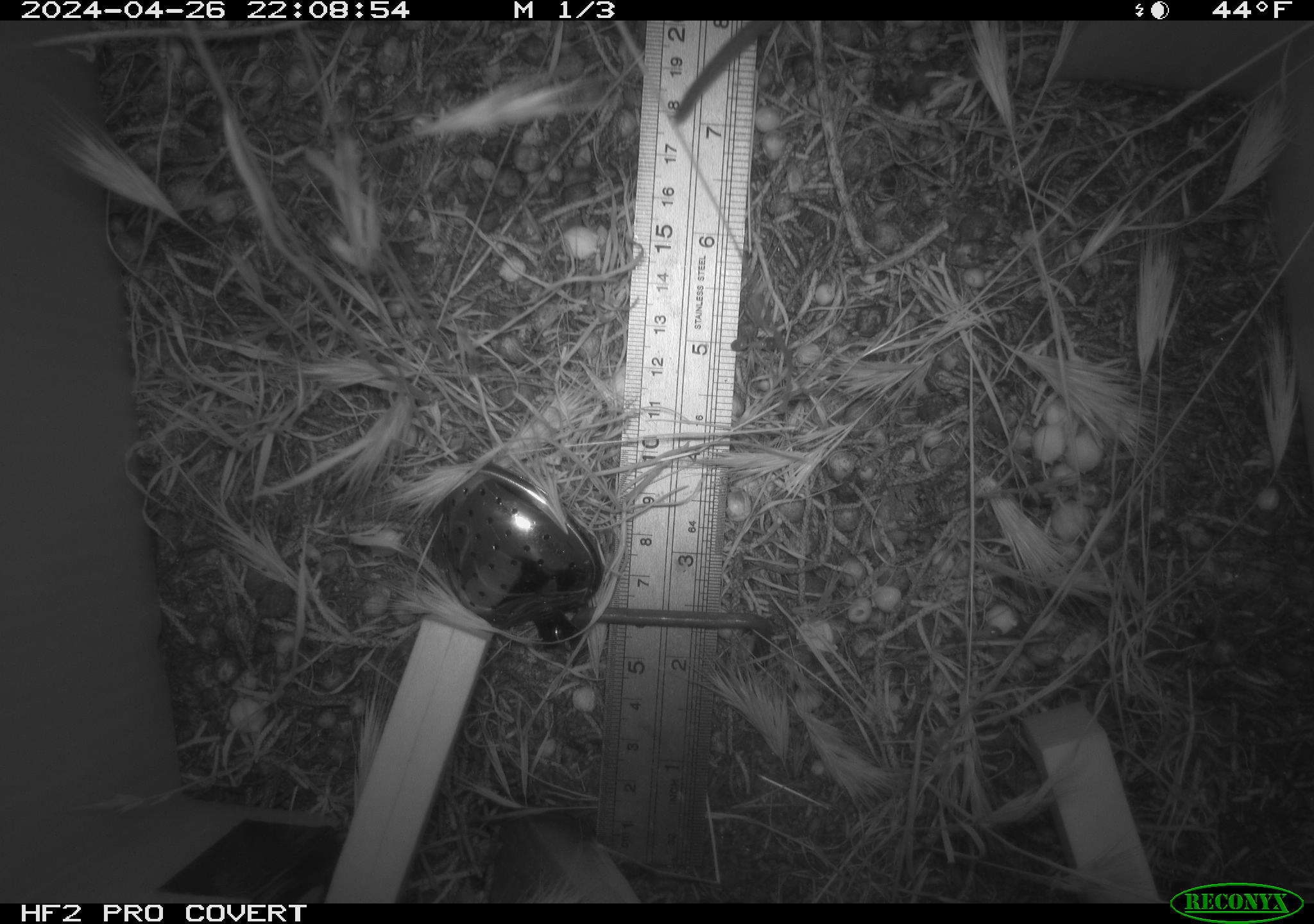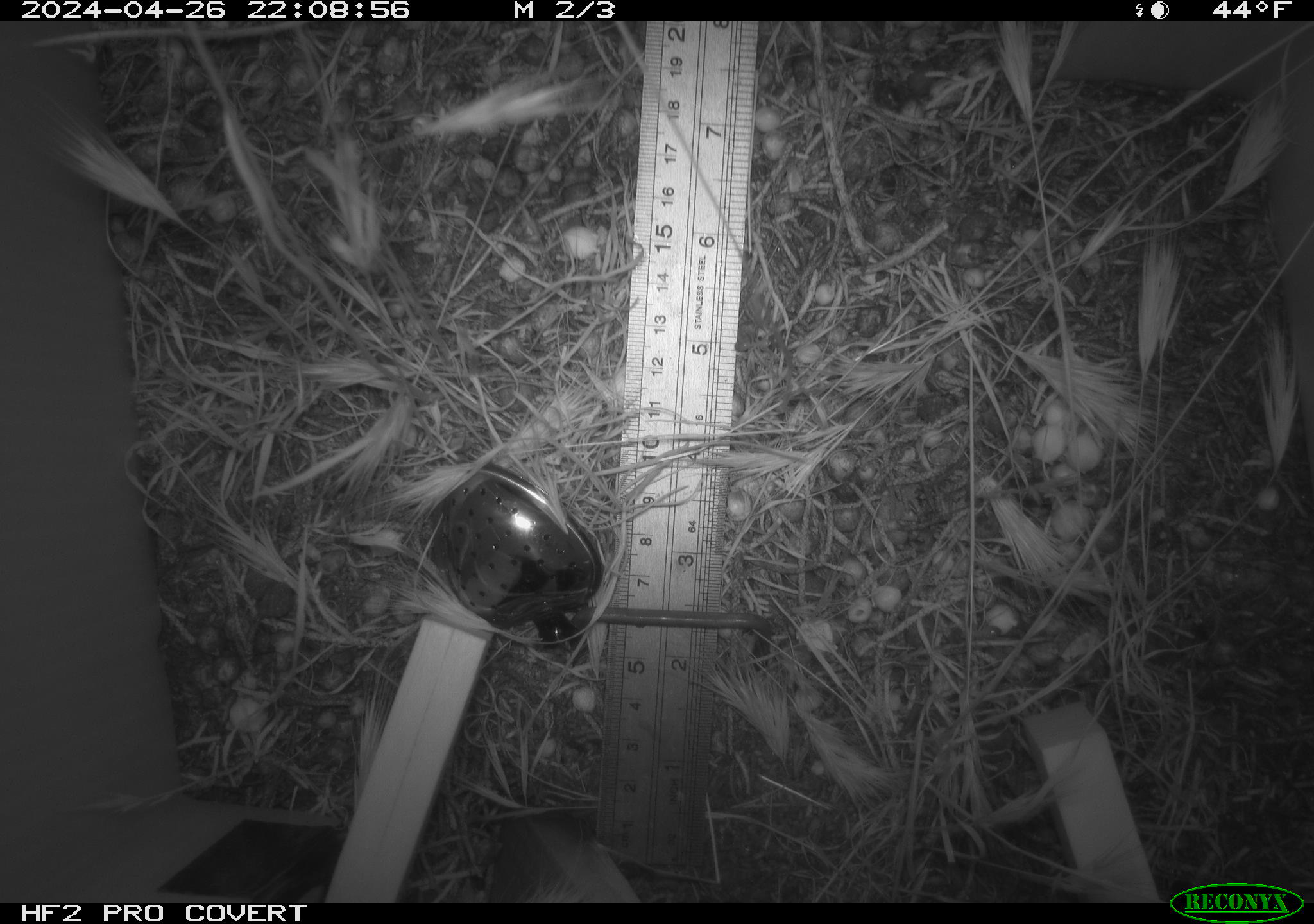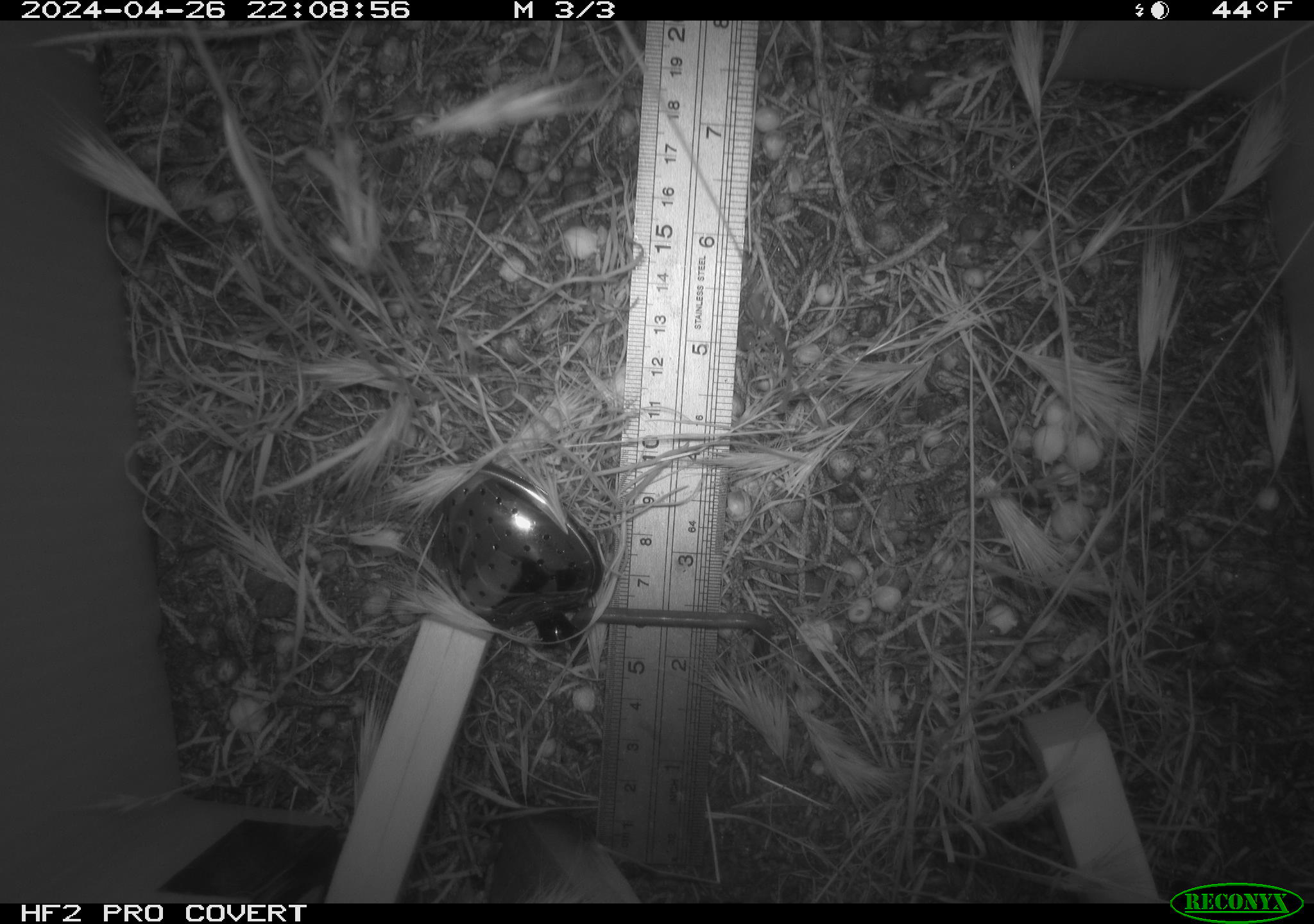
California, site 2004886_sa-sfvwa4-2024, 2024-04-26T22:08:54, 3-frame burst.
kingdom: Animalia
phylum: Chordata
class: Mammalia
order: Rodentia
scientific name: Rodentia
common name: mouse species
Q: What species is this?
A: Mouse species (Rodentia).